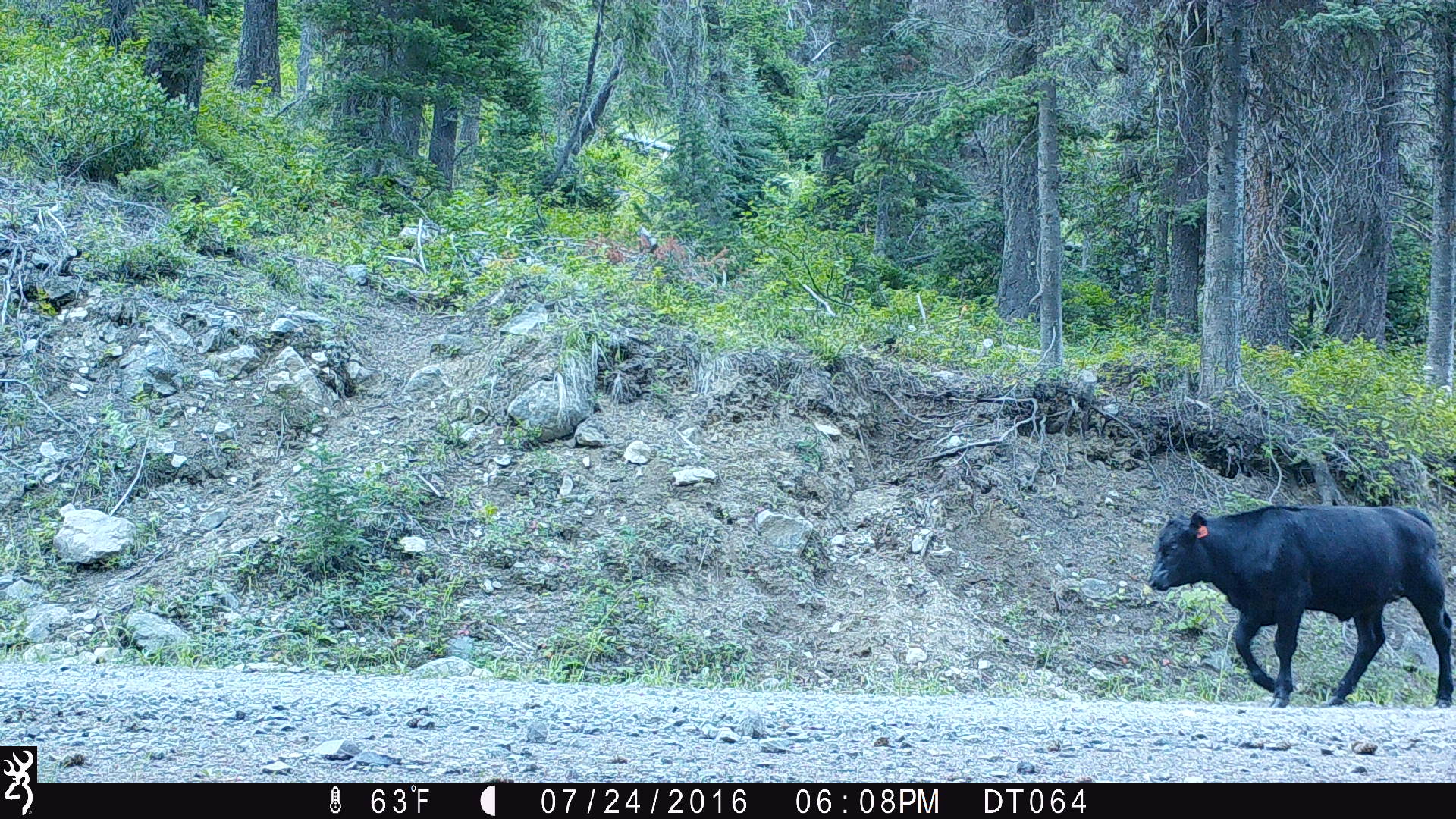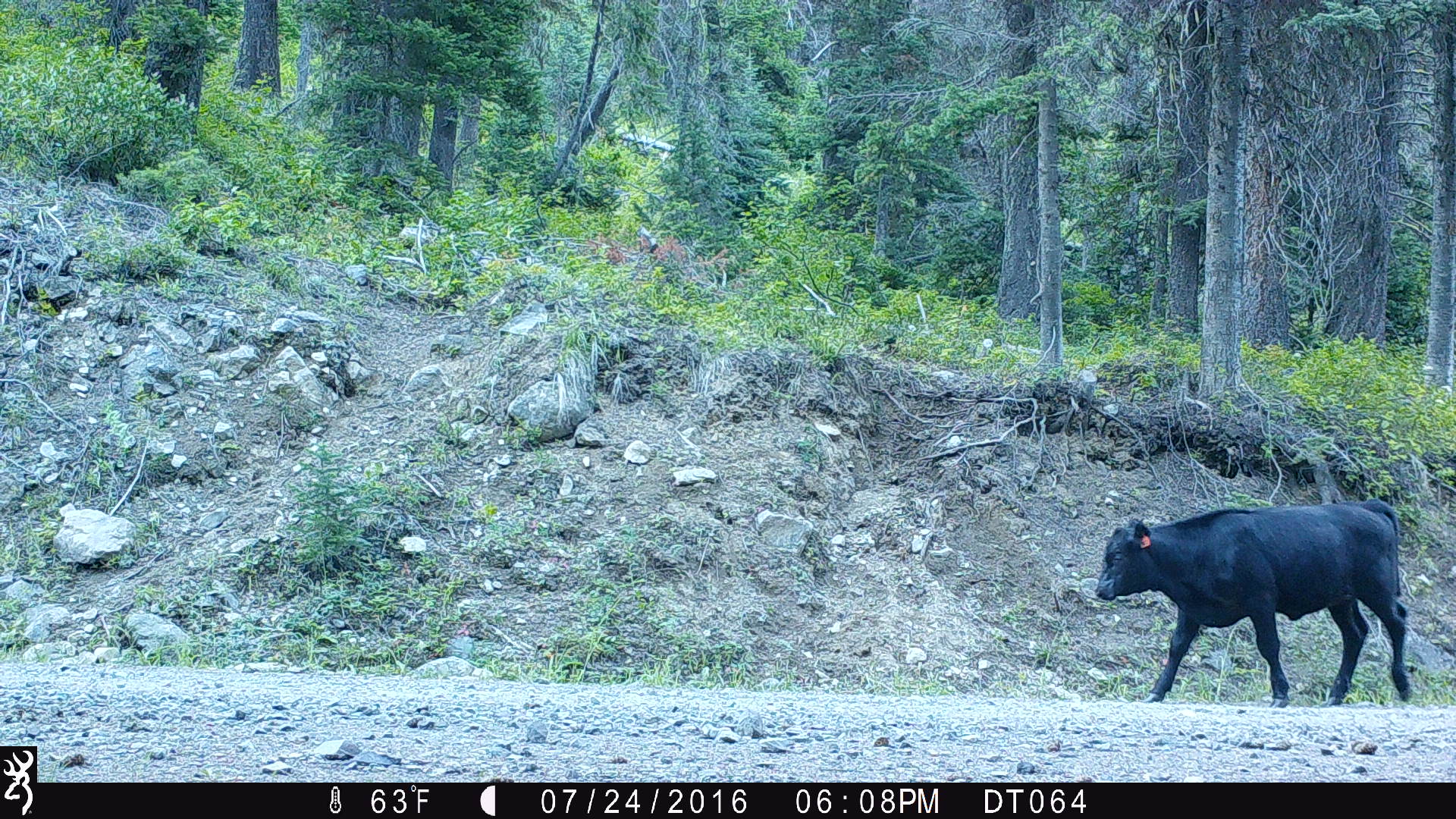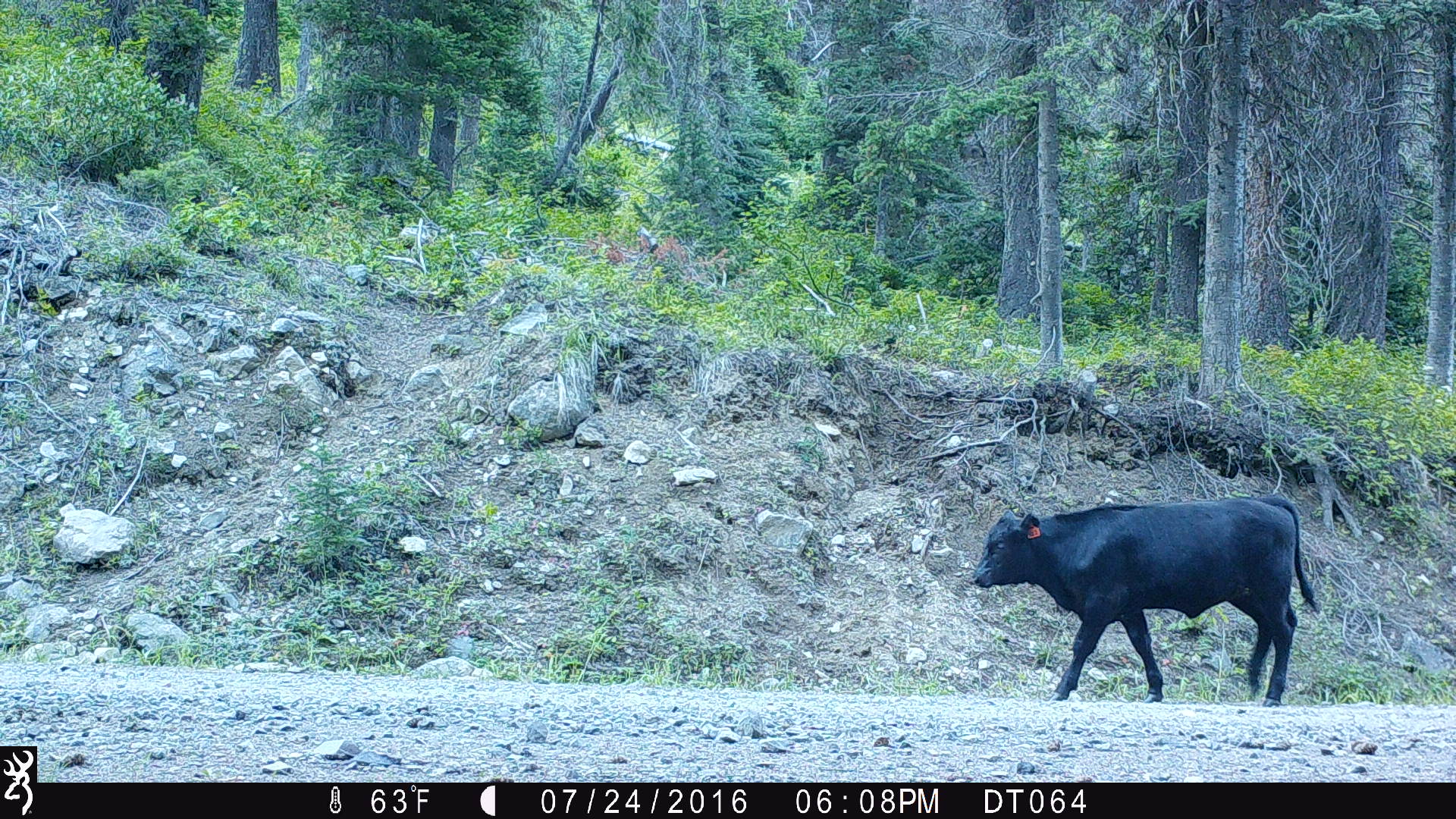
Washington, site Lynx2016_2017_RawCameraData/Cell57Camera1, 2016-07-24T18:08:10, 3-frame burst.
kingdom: Animalia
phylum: Chordata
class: Mammalia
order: Artiodactyla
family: Bovidae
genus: Bos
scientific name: Bos taurus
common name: domestic cattle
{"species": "domestic cattle (Bos taurus)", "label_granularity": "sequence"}